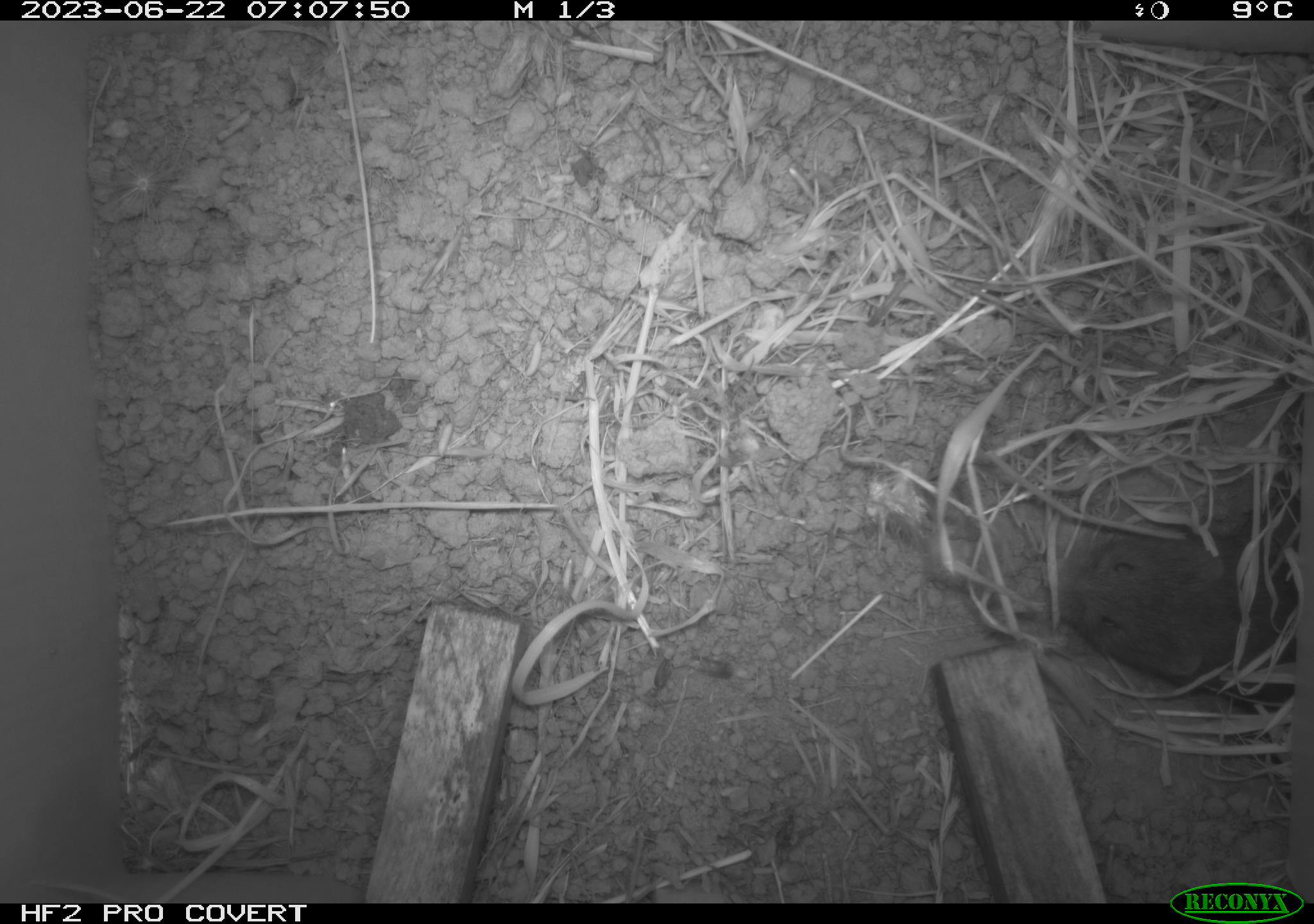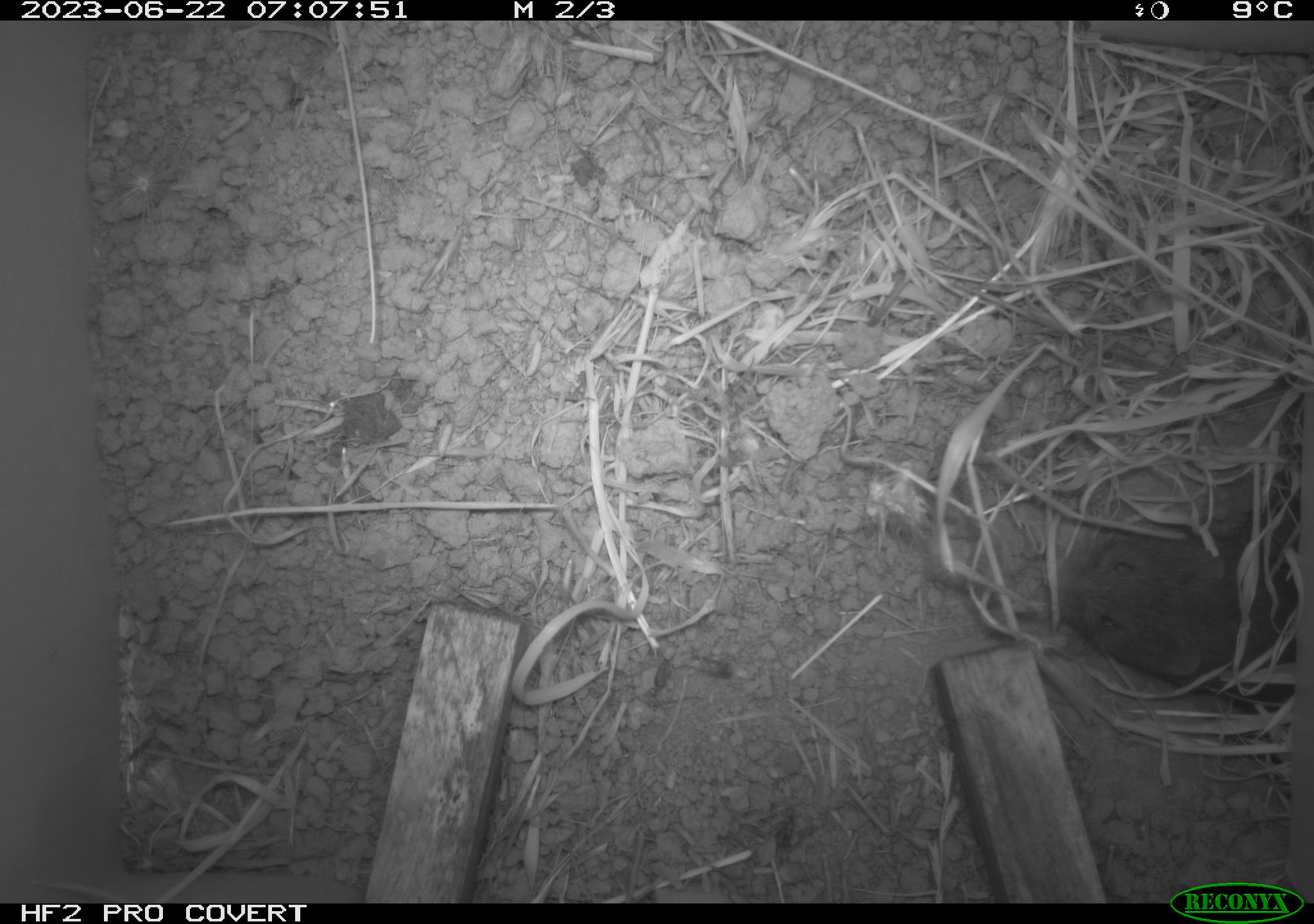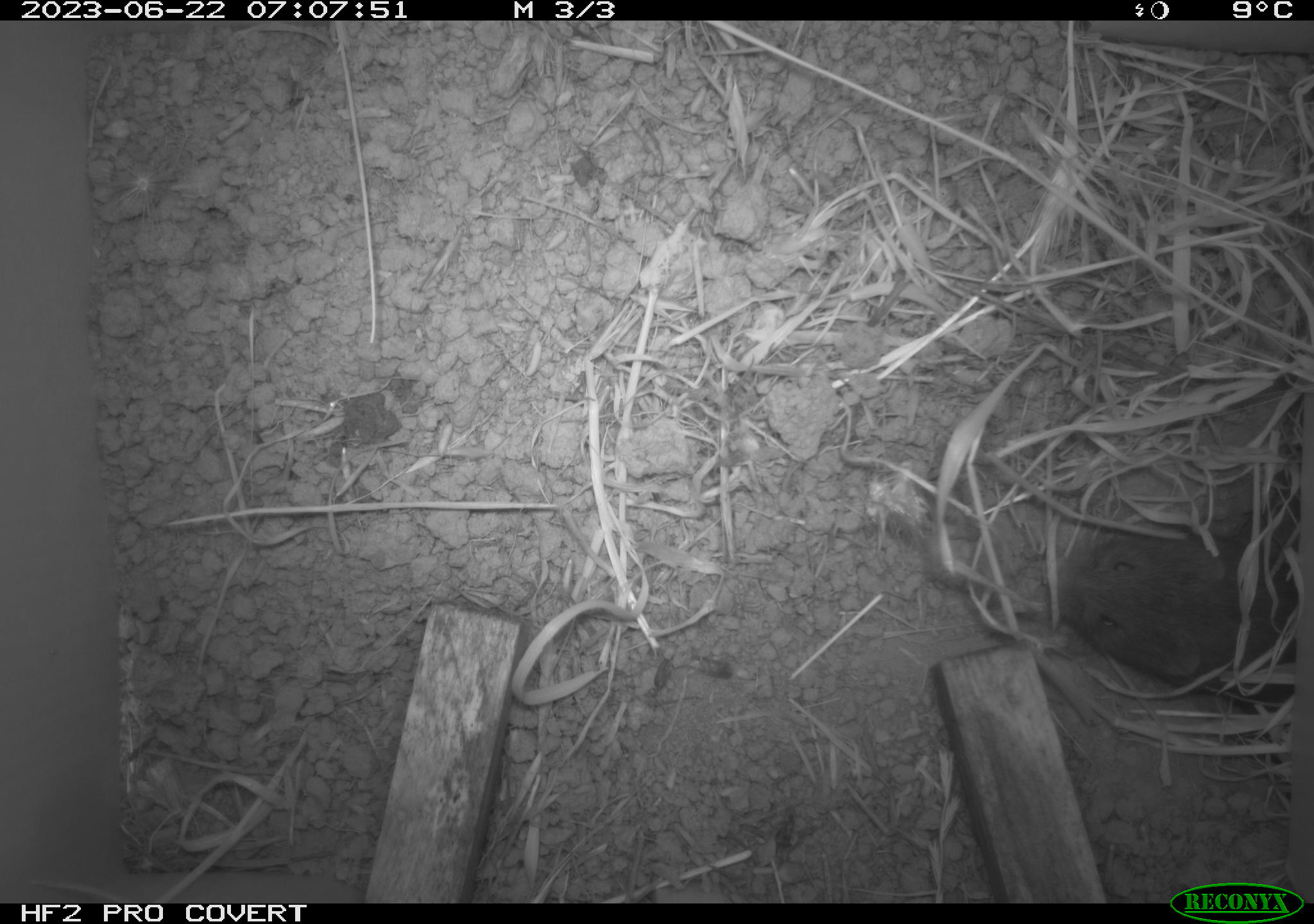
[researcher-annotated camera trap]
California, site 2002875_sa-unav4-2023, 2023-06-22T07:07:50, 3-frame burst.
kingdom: Animalia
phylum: Chordata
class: Mammalia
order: Rodentia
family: Cricetidae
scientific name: Arvicolinae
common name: voles, lemmings, and muskrats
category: arvicolinae subfamily